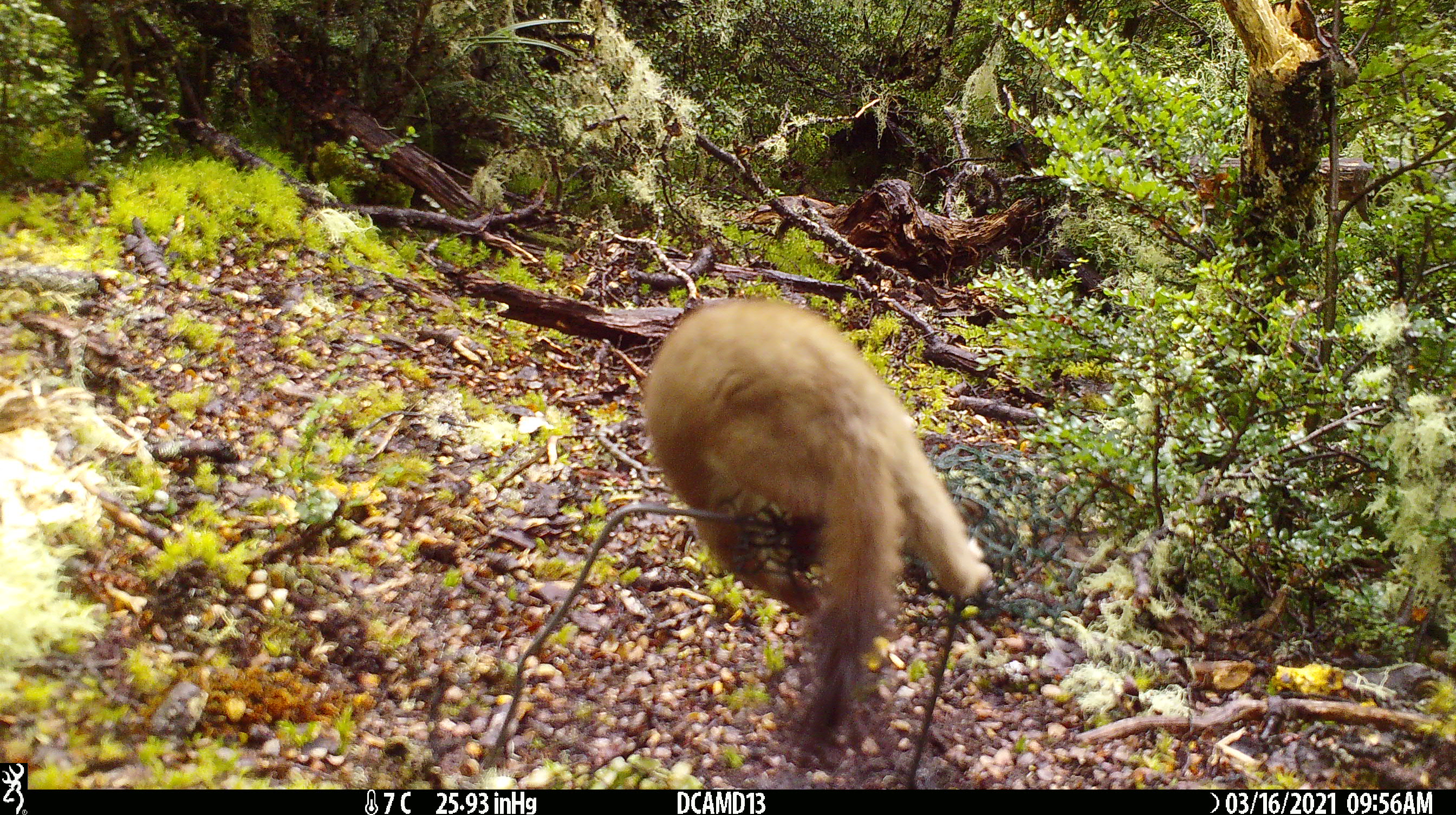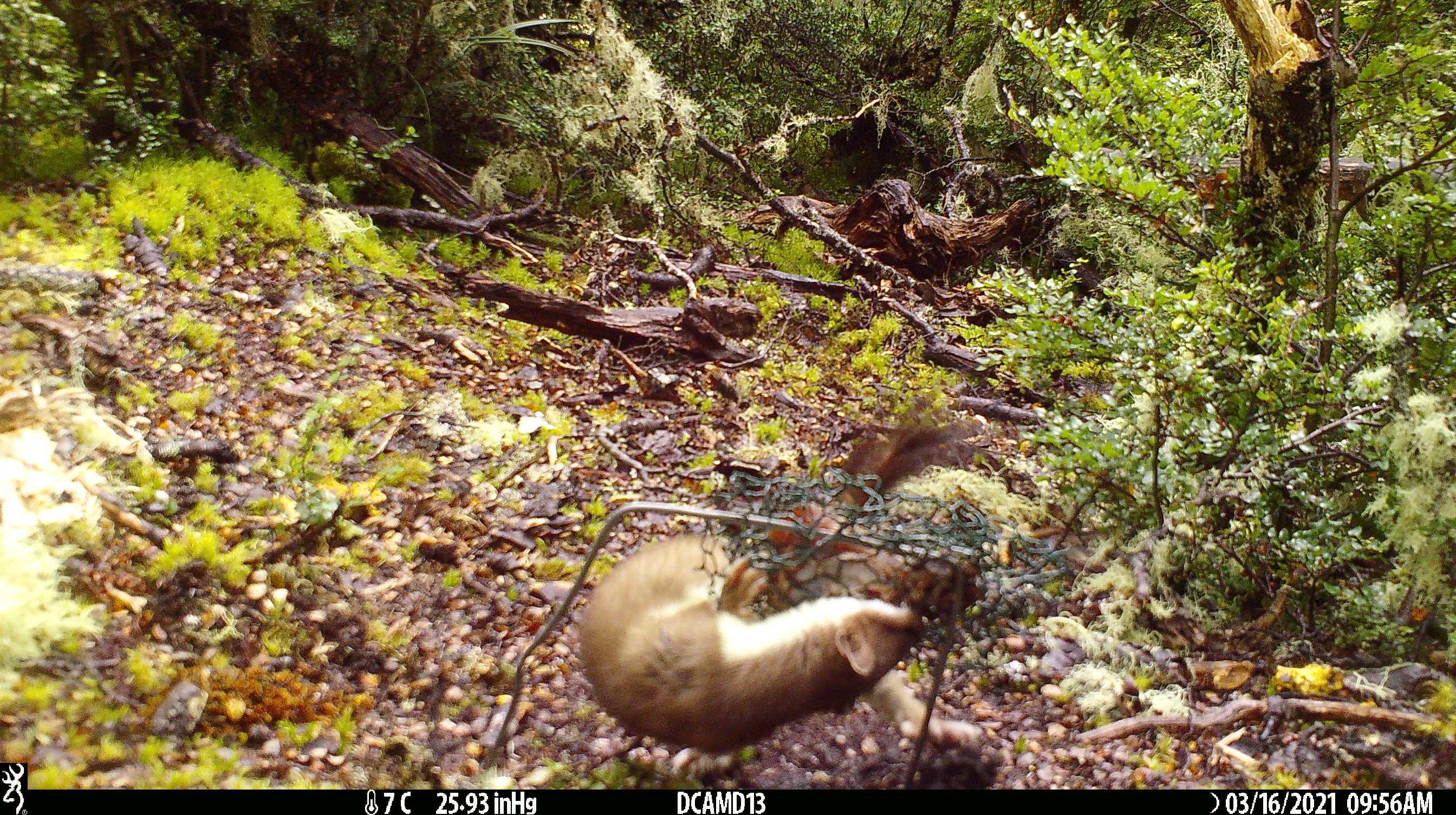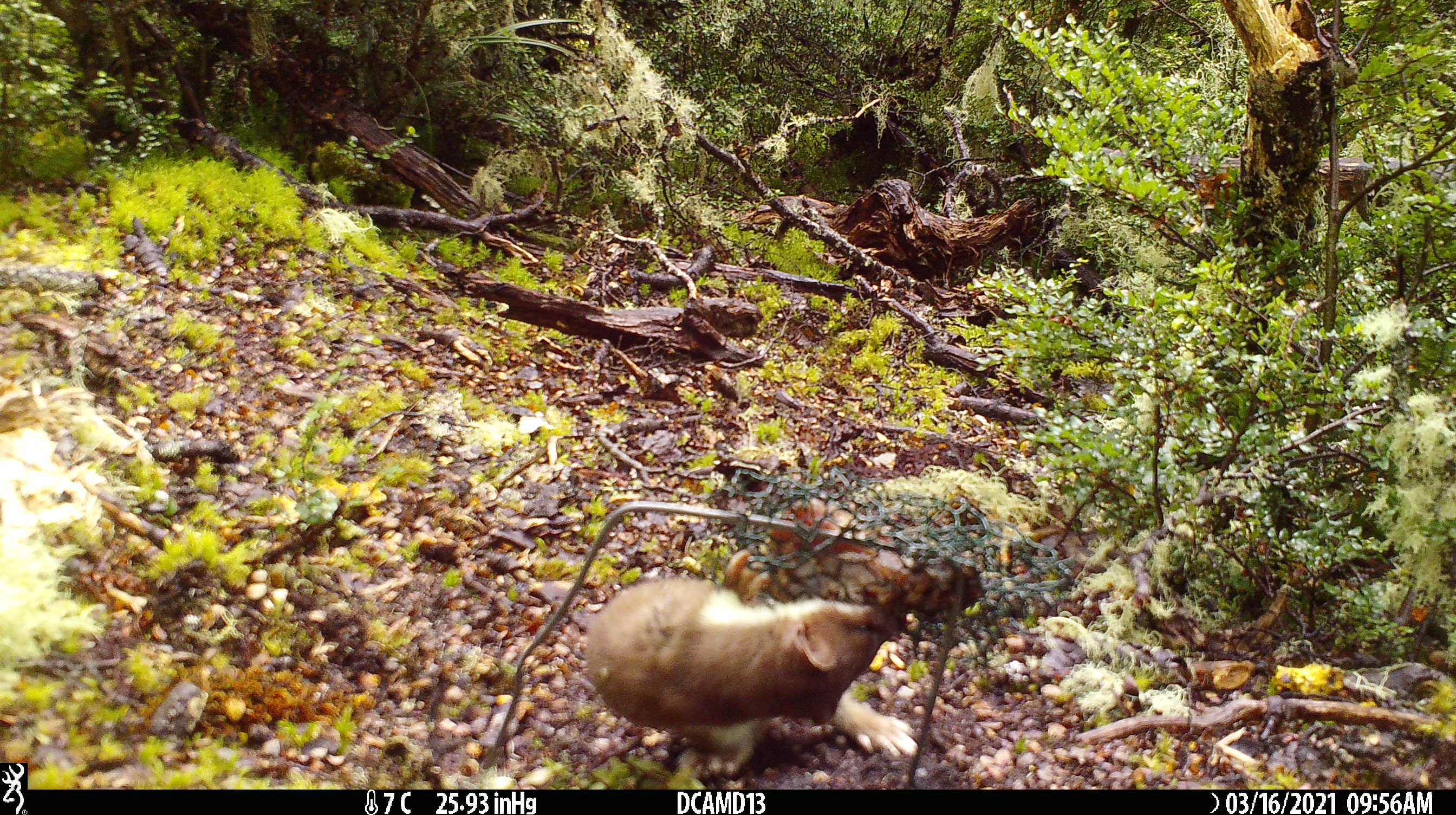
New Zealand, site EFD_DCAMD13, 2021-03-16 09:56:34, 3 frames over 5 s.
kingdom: Animalia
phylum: Chordata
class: Mammalia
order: Carnivora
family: Mustelidae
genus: Mustela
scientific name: Mustela erminea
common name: stoat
Stoat (Mustela erminea).